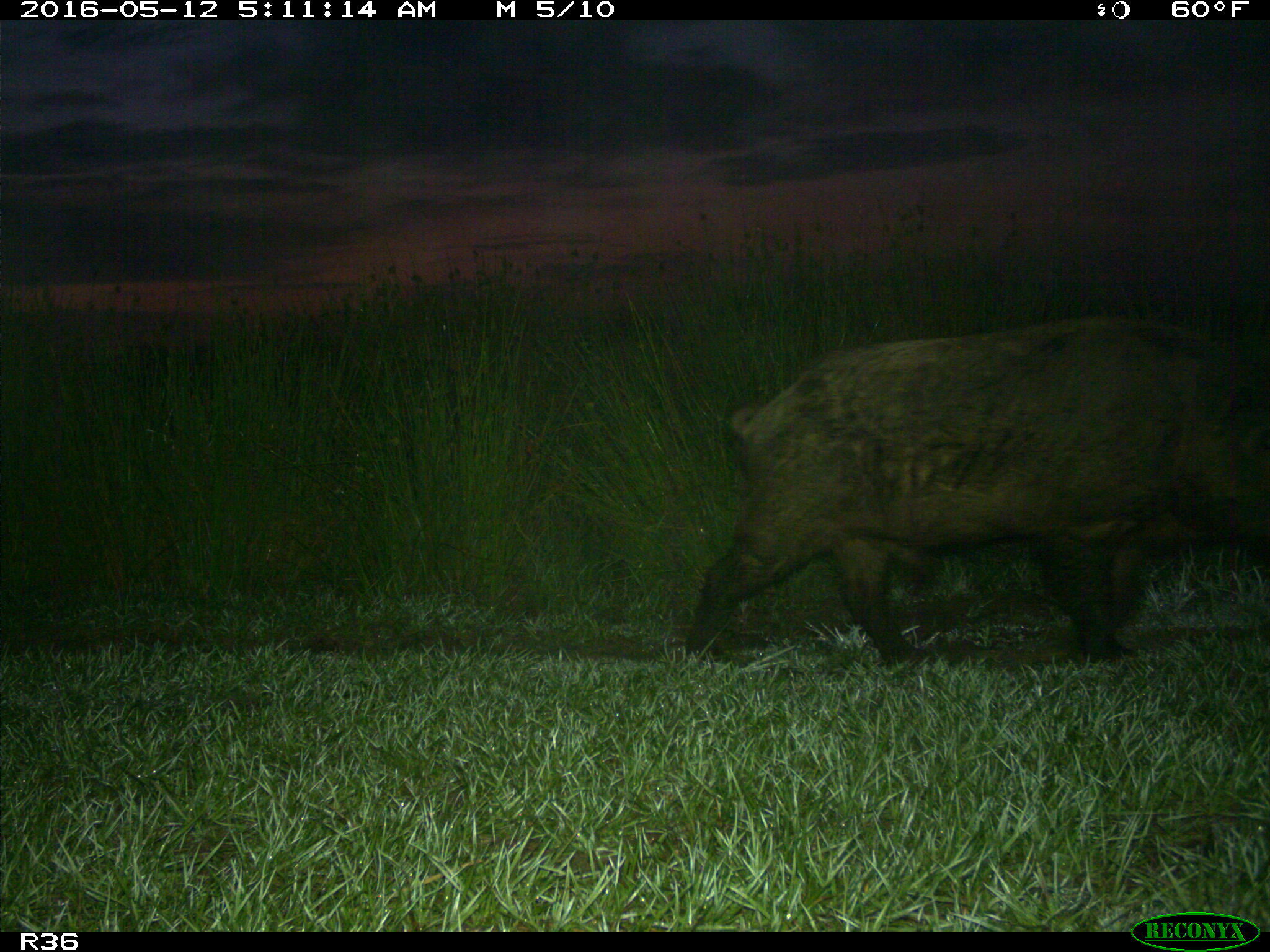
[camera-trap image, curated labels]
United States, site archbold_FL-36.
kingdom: Animalia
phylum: Chordata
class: Mammalia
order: Artiodactyla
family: Suidae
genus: Sus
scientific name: Sus scrofa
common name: wild boar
Sus scrofa (wild boar).